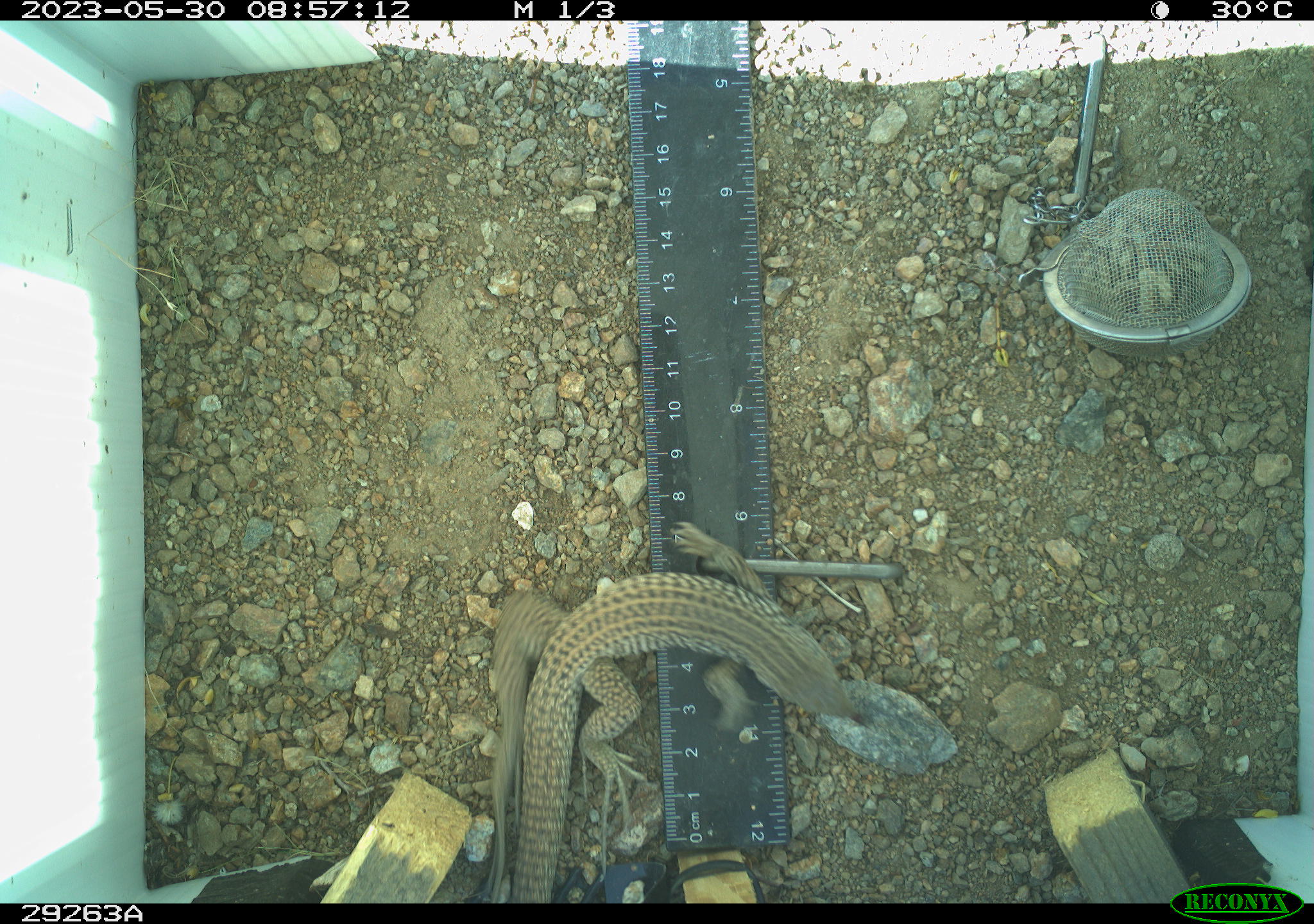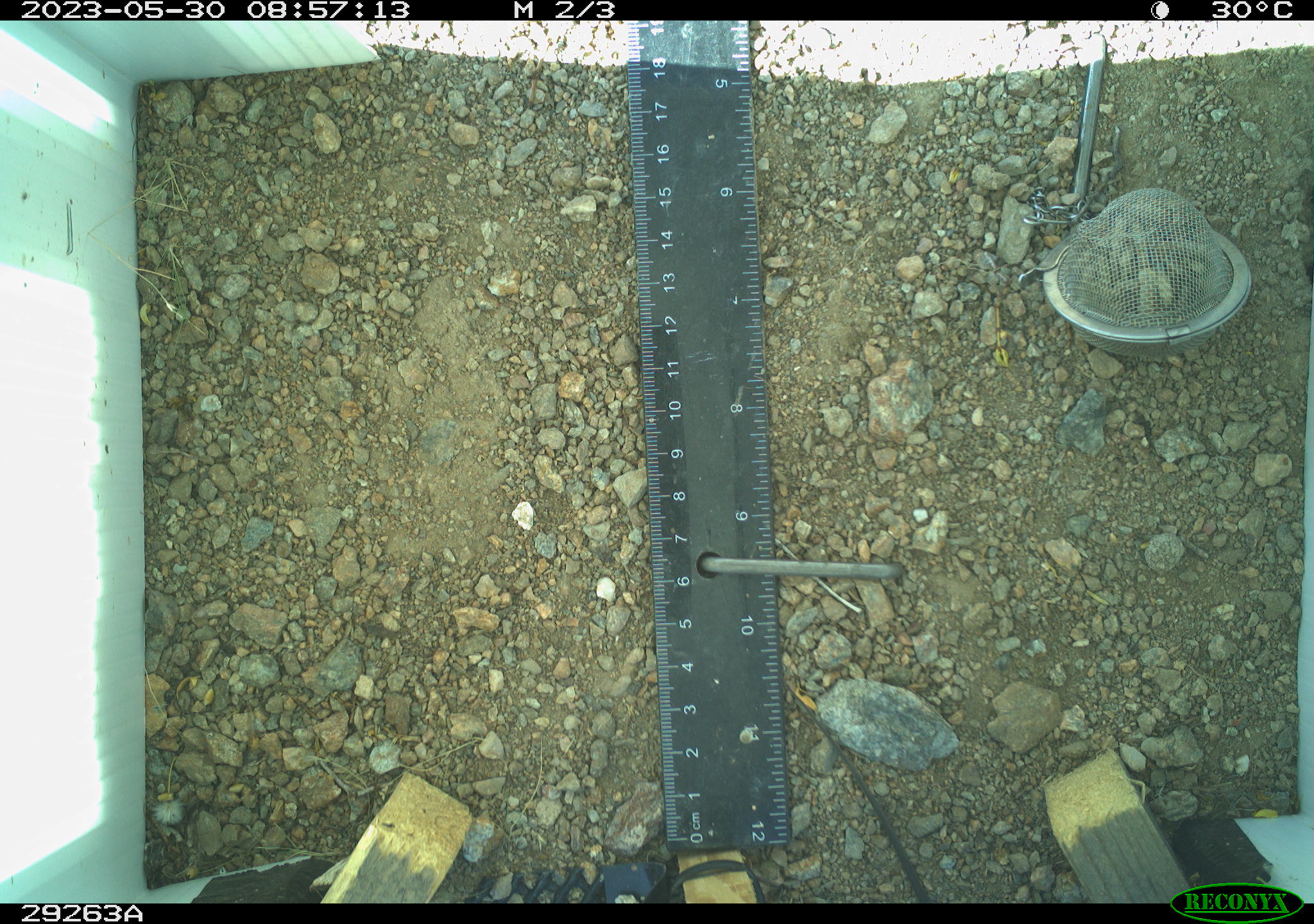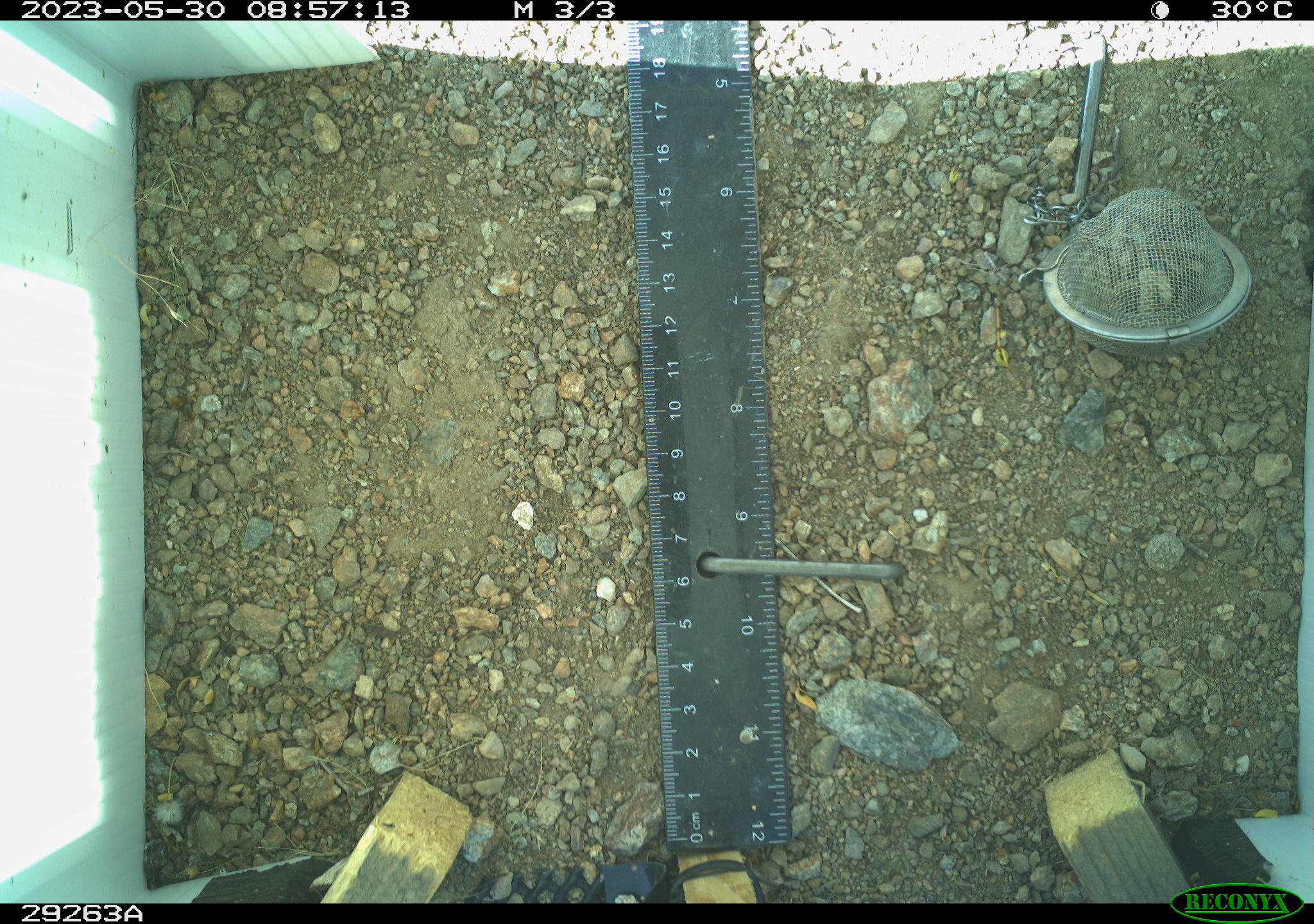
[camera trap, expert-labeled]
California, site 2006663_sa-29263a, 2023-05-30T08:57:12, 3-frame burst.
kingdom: Animalia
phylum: Chordata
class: Reptilia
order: Squamata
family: Teiidae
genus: Aspidoscelis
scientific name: Aspidoscelis tigris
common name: western whiptail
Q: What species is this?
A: Western whiptail (Aspidoscelis tigris).